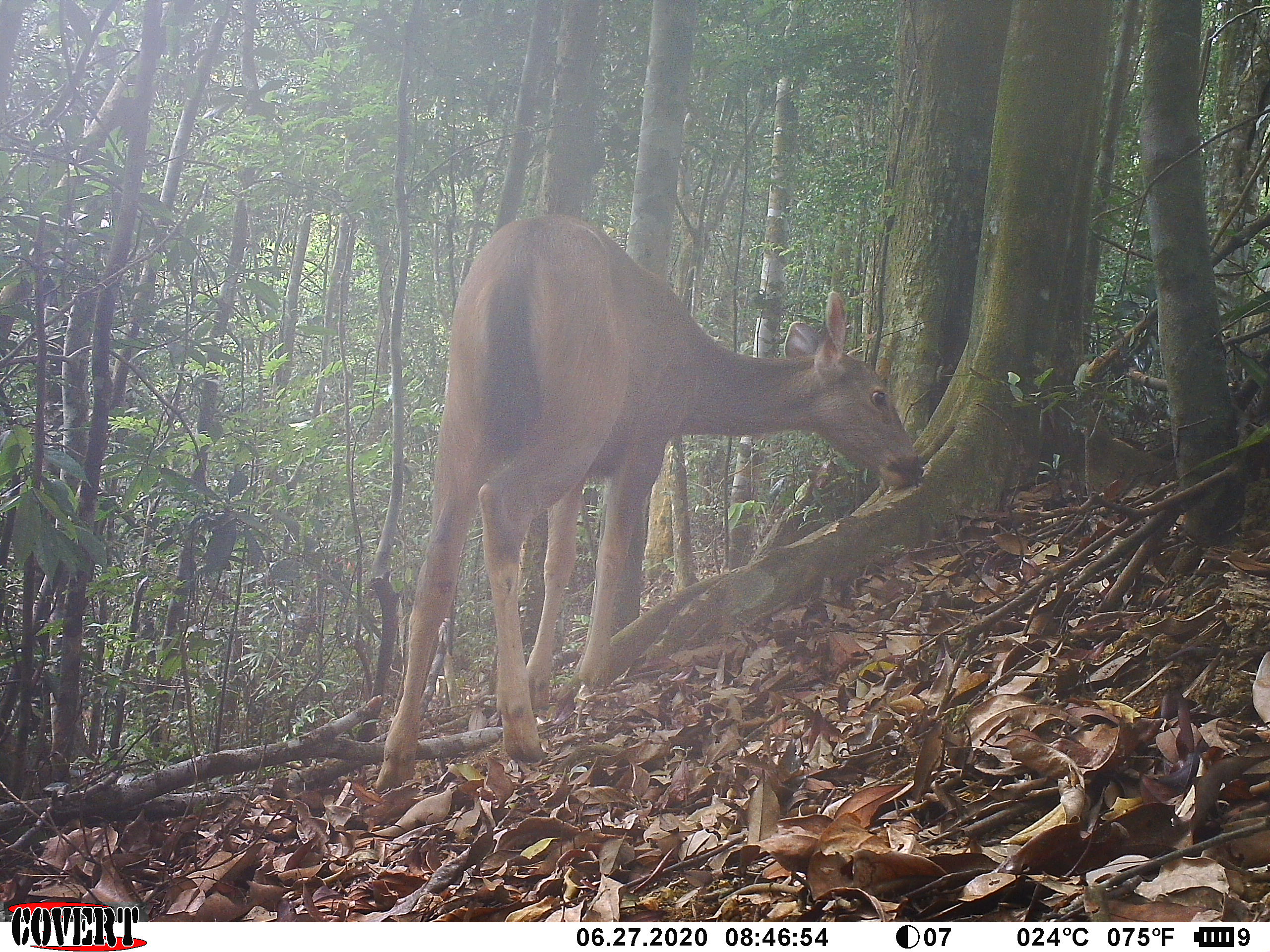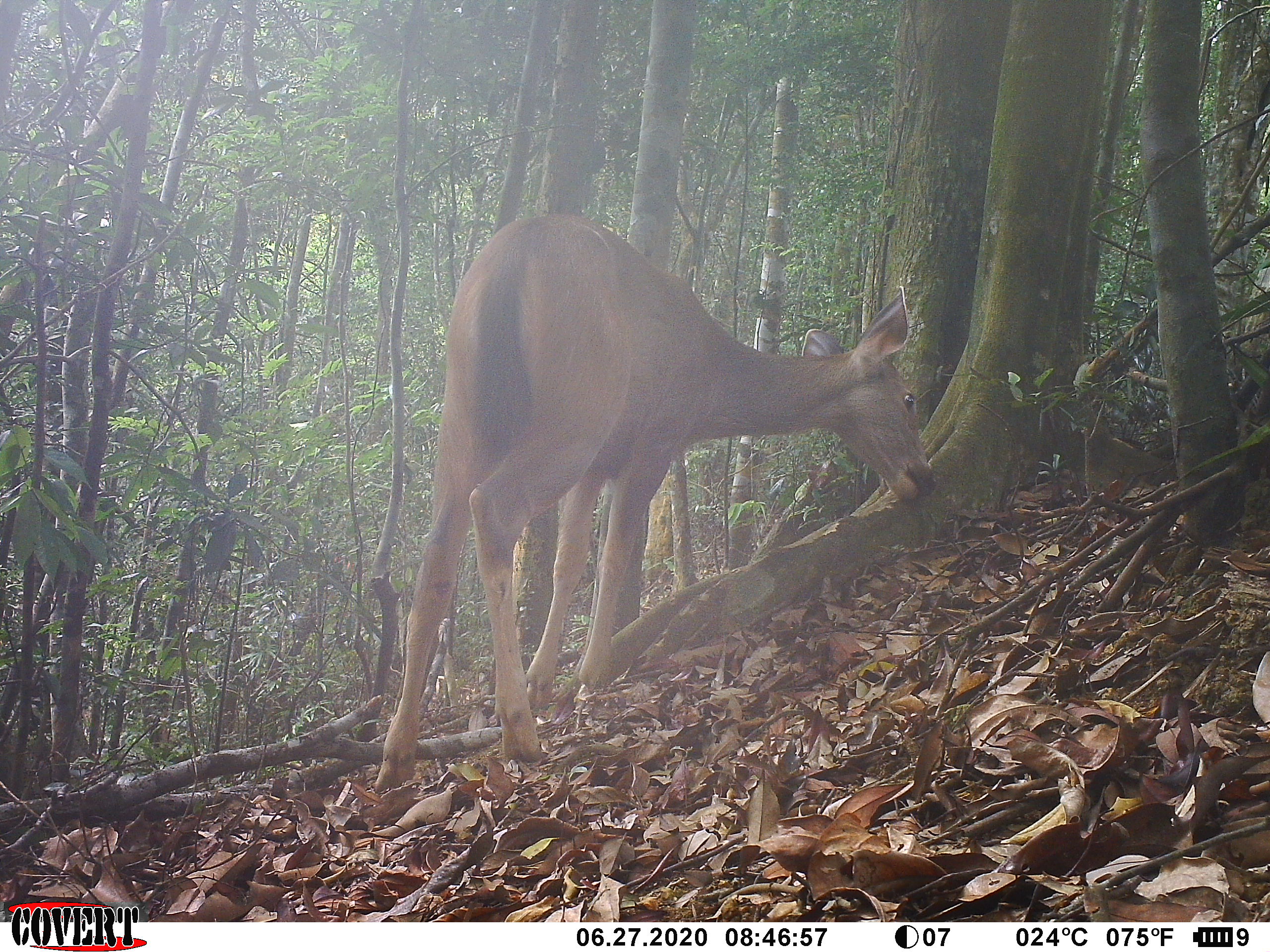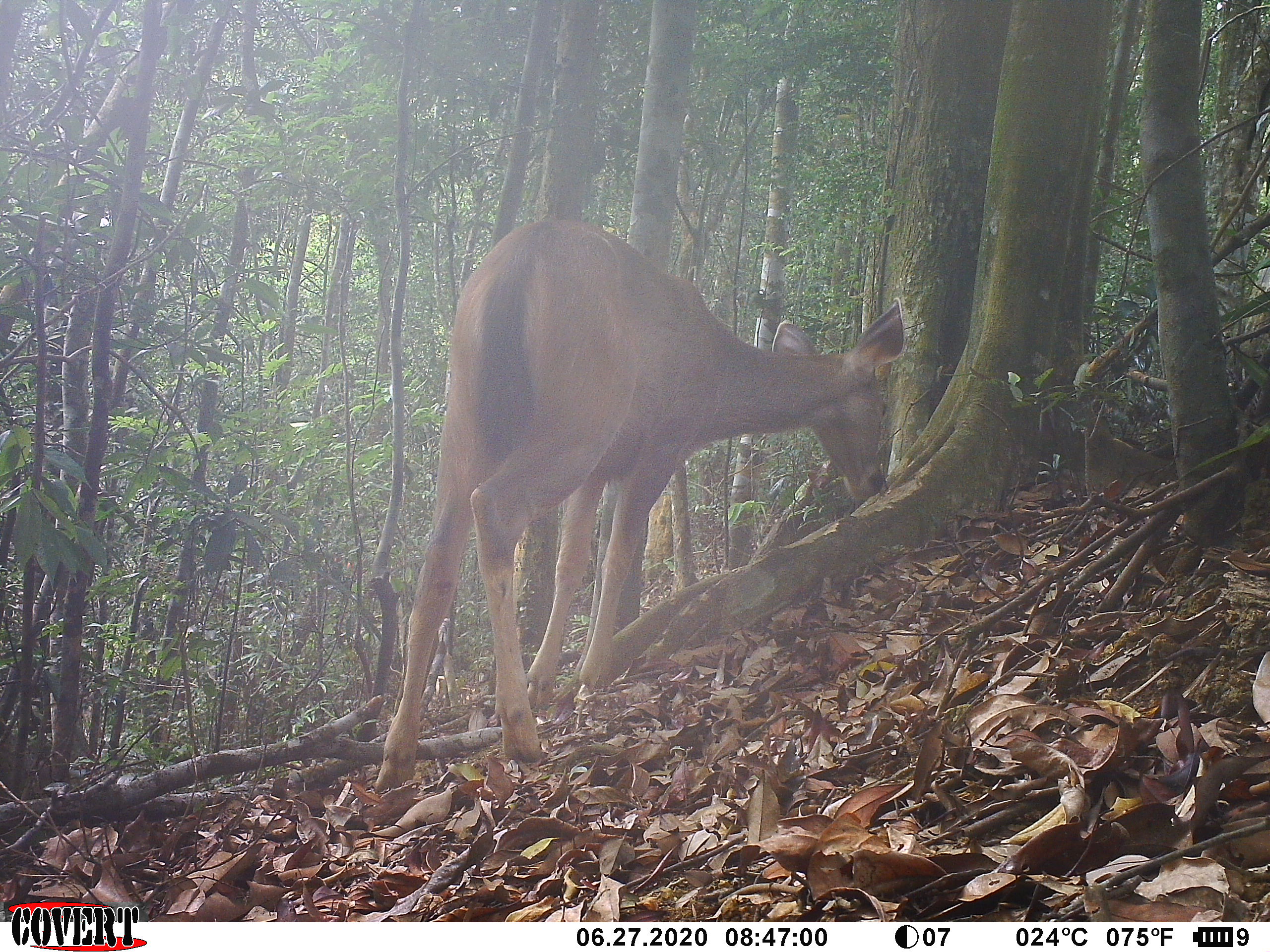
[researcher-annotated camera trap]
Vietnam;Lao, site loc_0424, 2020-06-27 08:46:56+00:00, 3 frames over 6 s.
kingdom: Animalia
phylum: Chordata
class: Mammalia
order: Artiodactyla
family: Cervidae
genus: Rusa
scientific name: Rusa unicolor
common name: sambar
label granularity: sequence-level